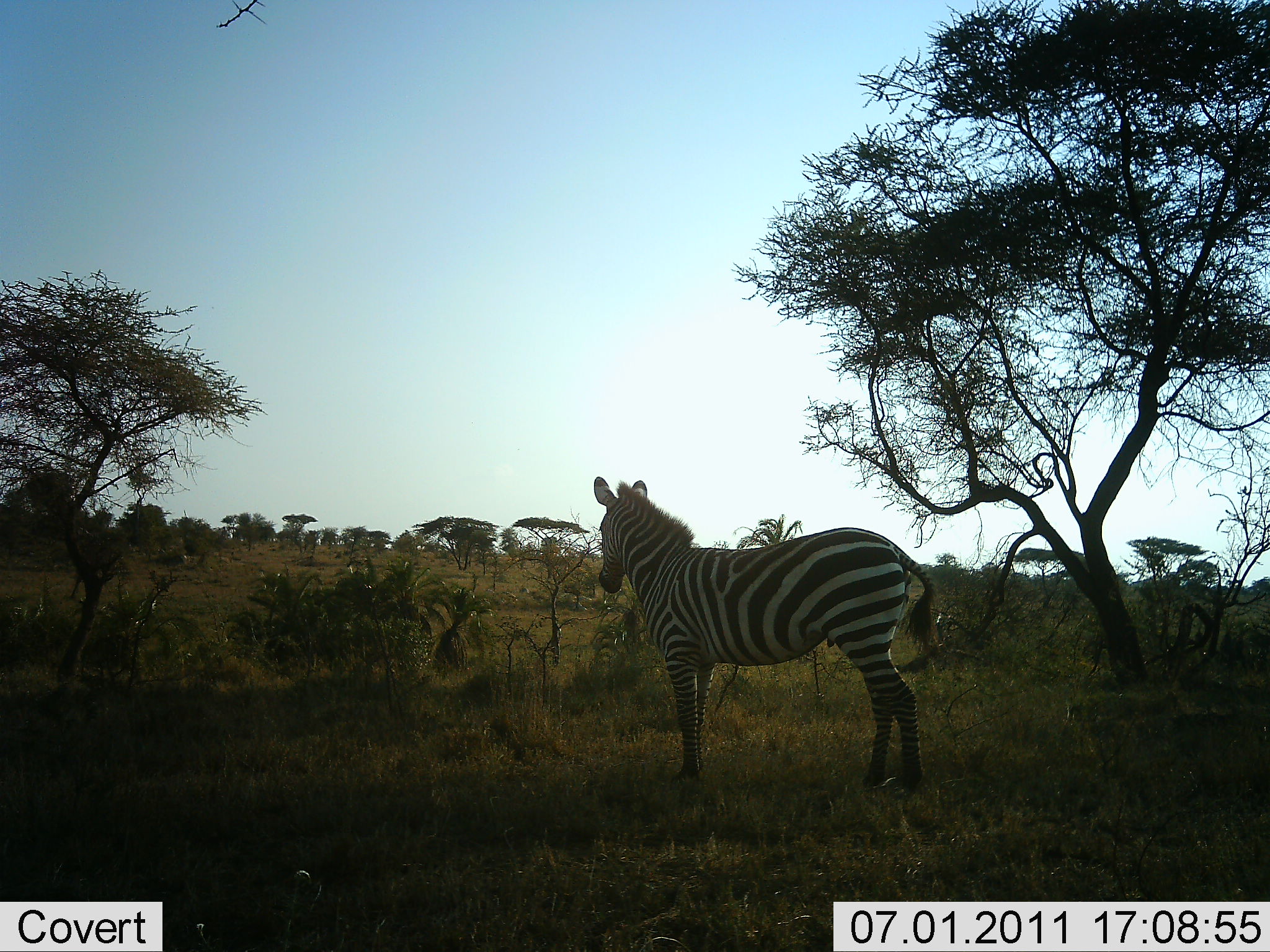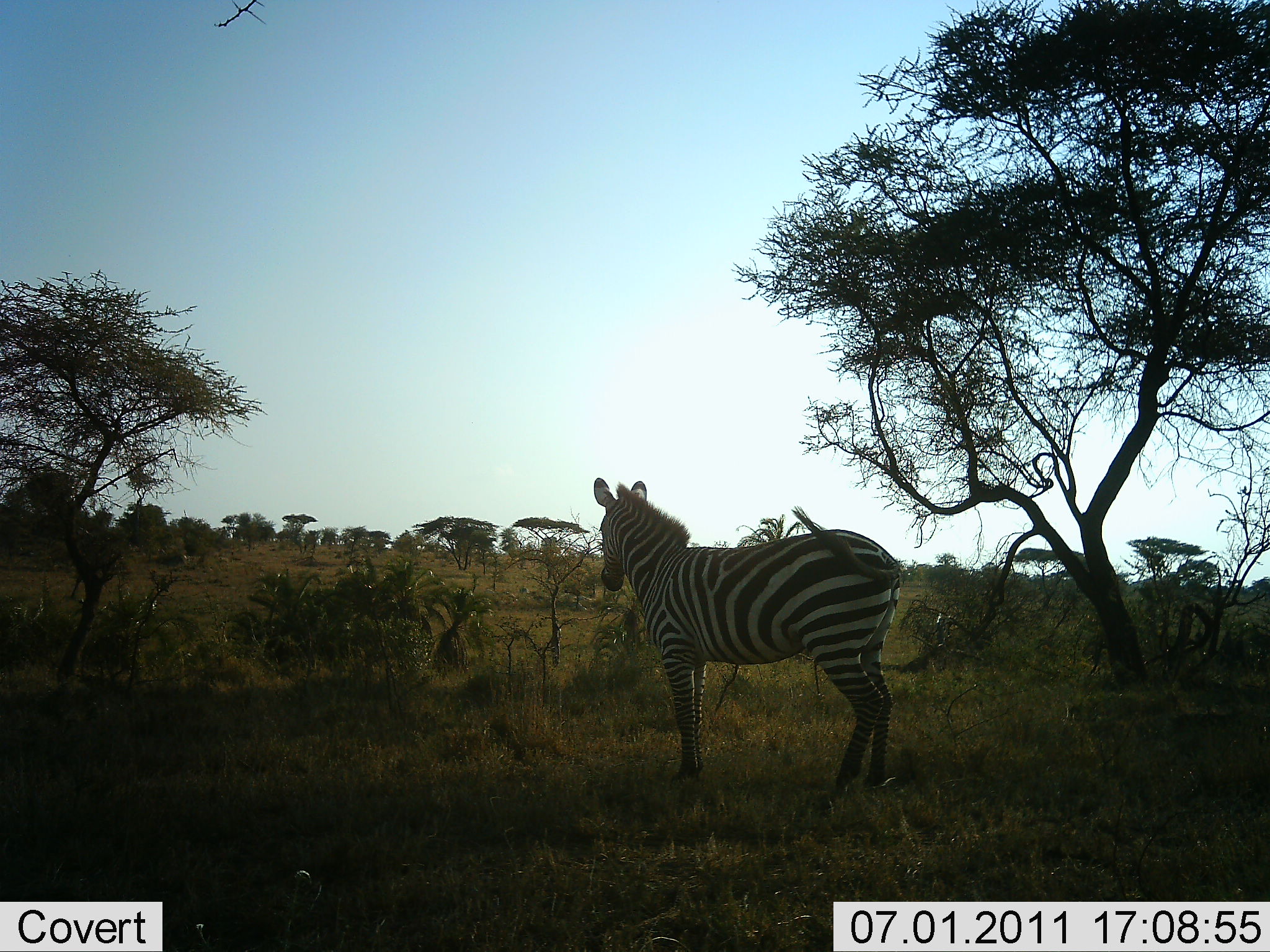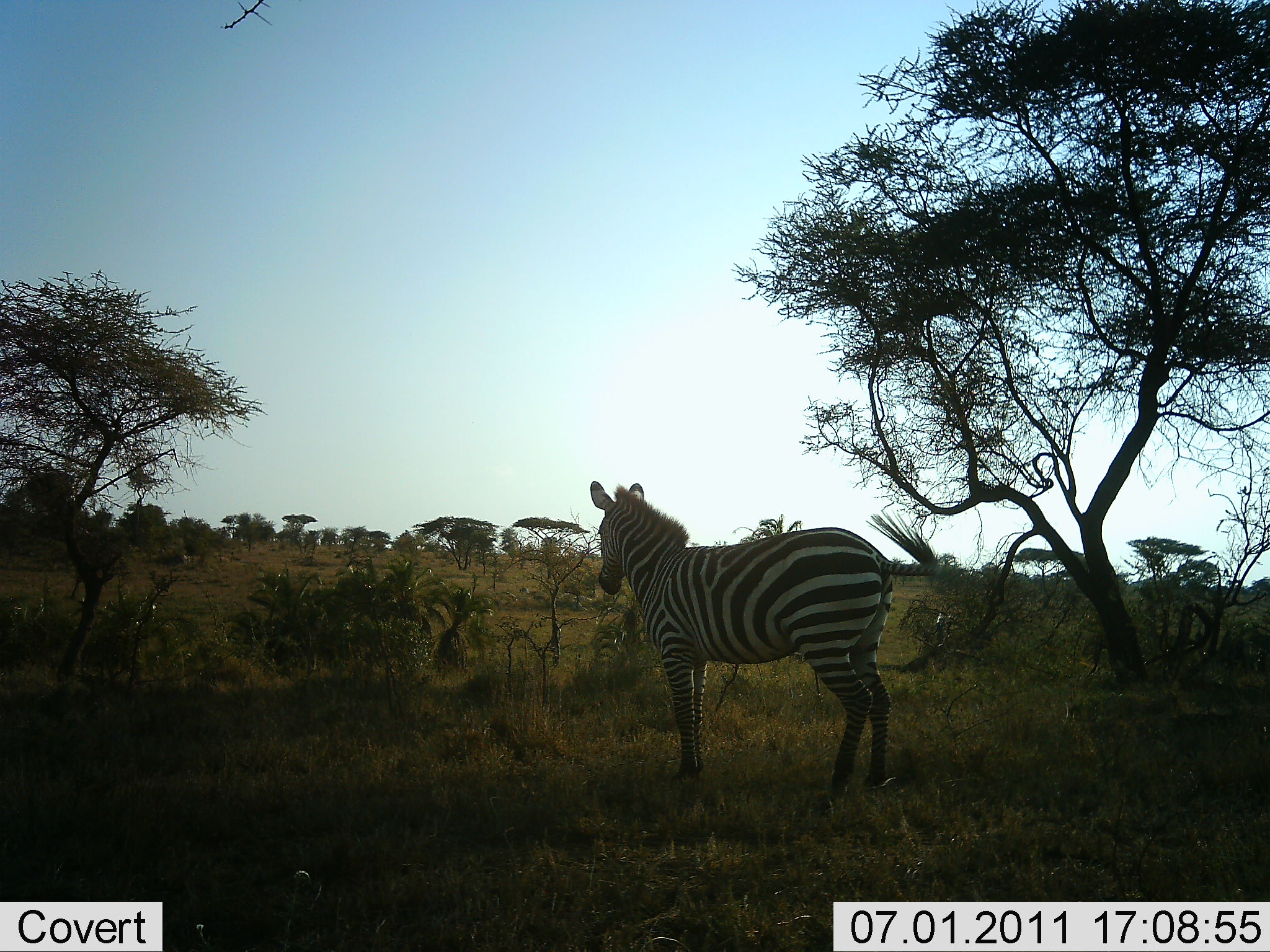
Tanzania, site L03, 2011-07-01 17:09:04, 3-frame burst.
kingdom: Animalia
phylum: Chordata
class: Mammalia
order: Perissodactyla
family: Equidae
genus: Equus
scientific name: Equus quagga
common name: plains zebra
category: zebra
Zebra (plains zebra) (Equus quagga), count 1. Behavior (volunteer vote fractions): standing 93%, resting 0%, moving 7%, interacting 0%. Young present (vote fraction): 0%. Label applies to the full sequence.